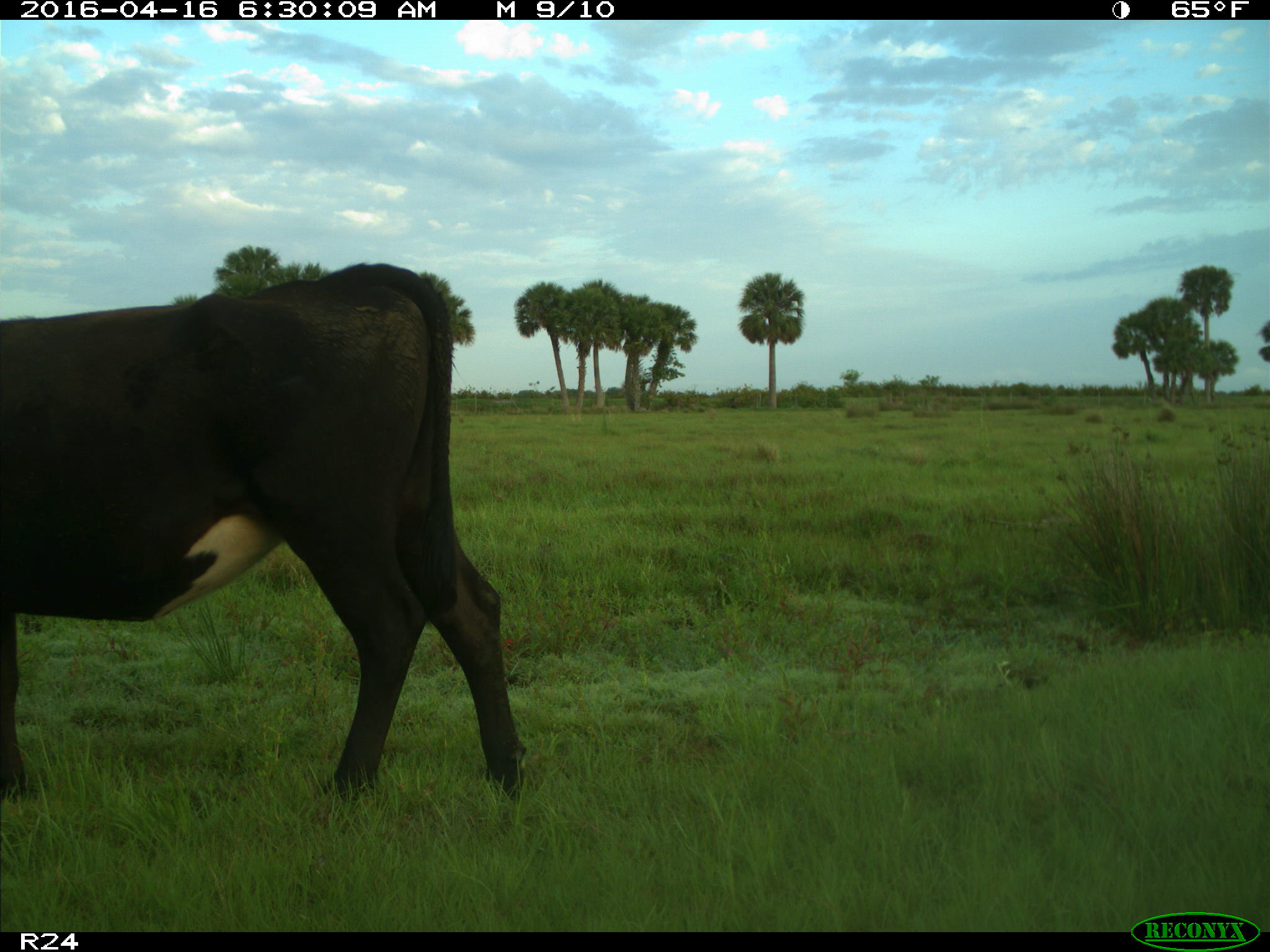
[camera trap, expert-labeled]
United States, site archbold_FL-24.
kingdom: Animalia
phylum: Chordata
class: Mammalia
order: Artiodactyla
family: Bovidae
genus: Bos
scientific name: Bos taurus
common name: domestic cow